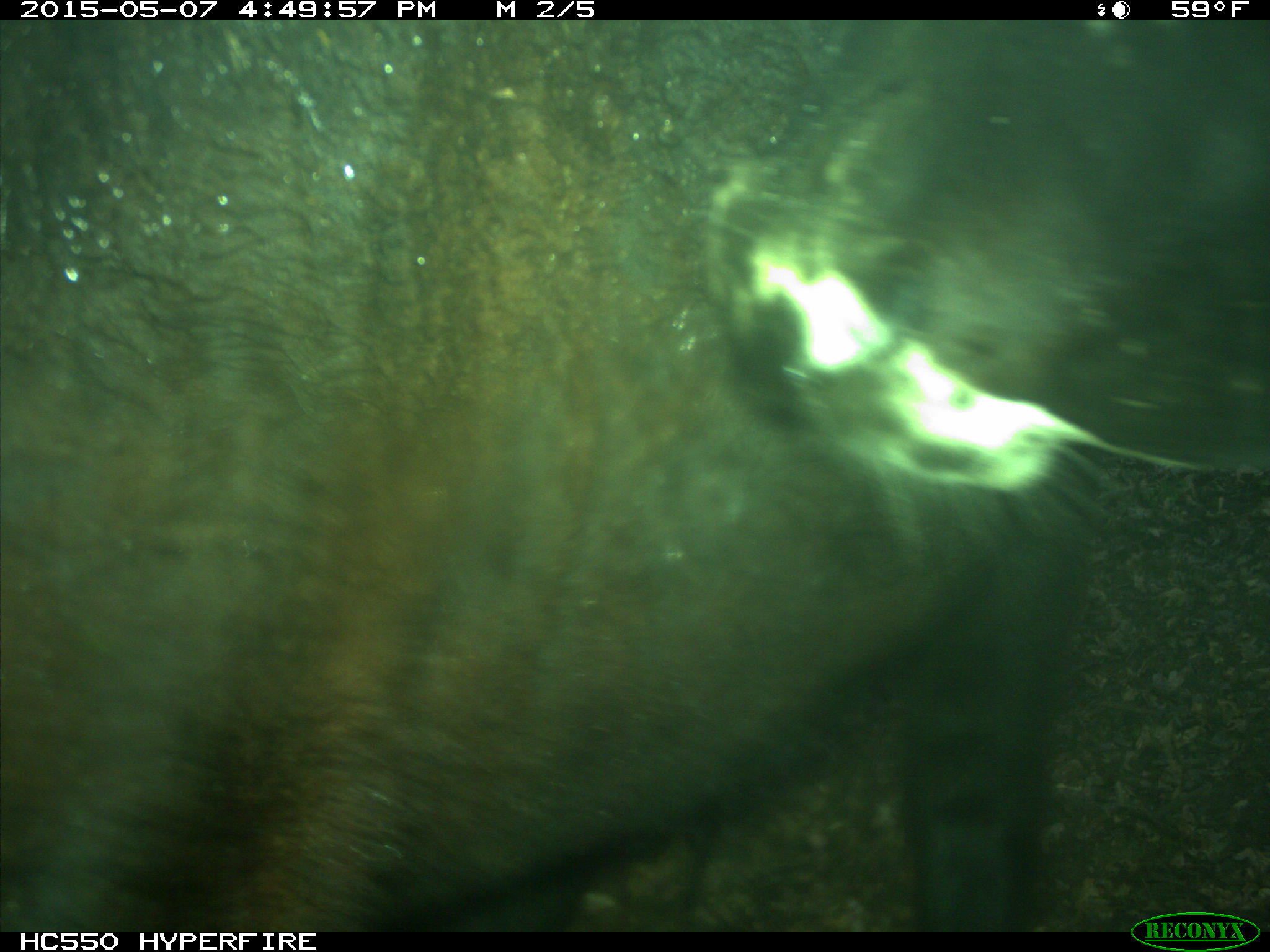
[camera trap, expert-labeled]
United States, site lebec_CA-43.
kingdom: Animalia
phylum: Chordata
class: Mammalia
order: Artiodactyla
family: Bovidae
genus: Bos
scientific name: Bos taurus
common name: domestic cow